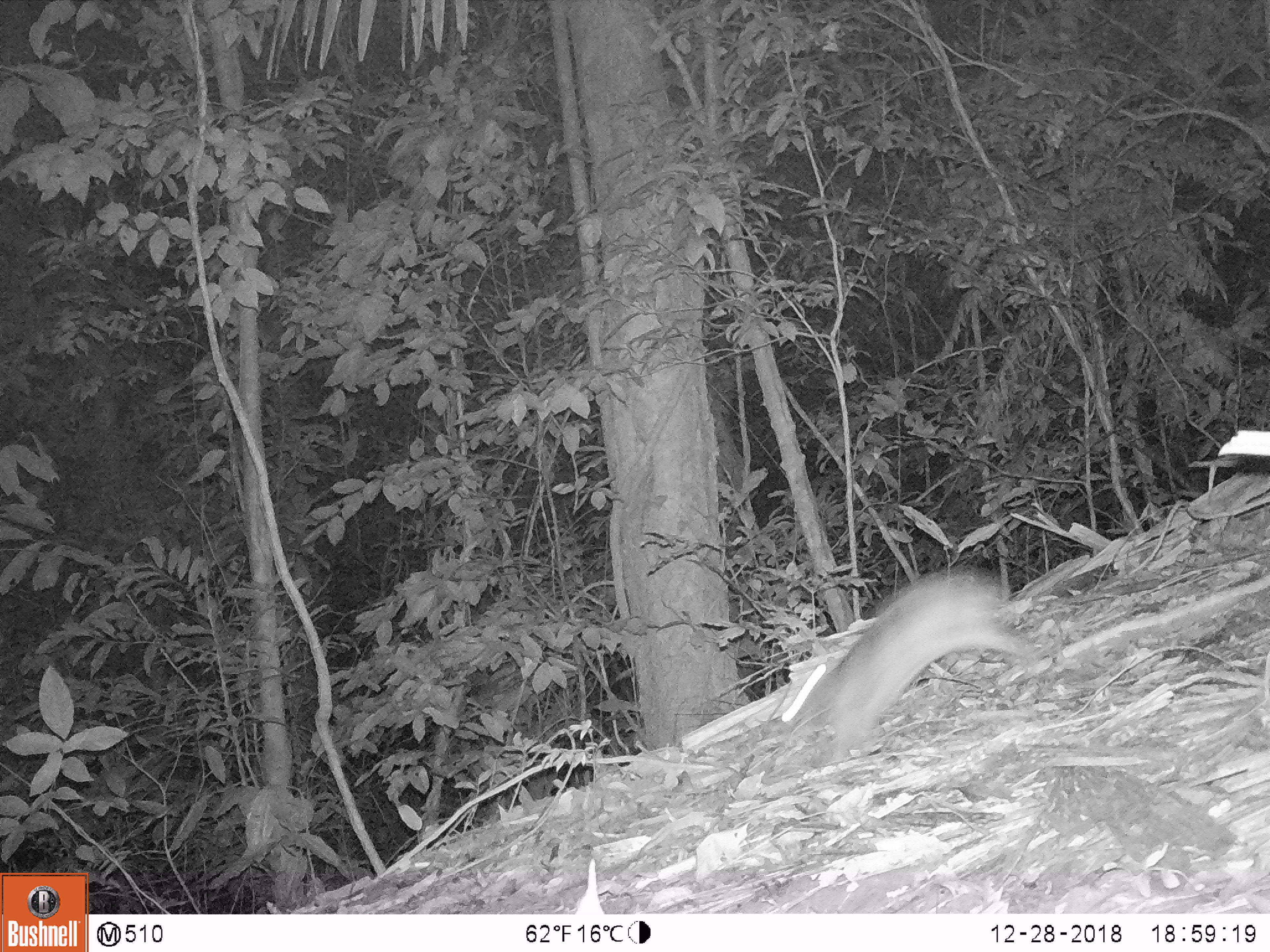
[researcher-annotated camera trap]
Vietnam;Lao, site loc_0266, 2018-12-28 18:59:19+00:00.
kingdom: Animalia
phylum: Chordata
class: Mammalia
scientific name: Mammalia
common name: mammal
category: unidentified small mammal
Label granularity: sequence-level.